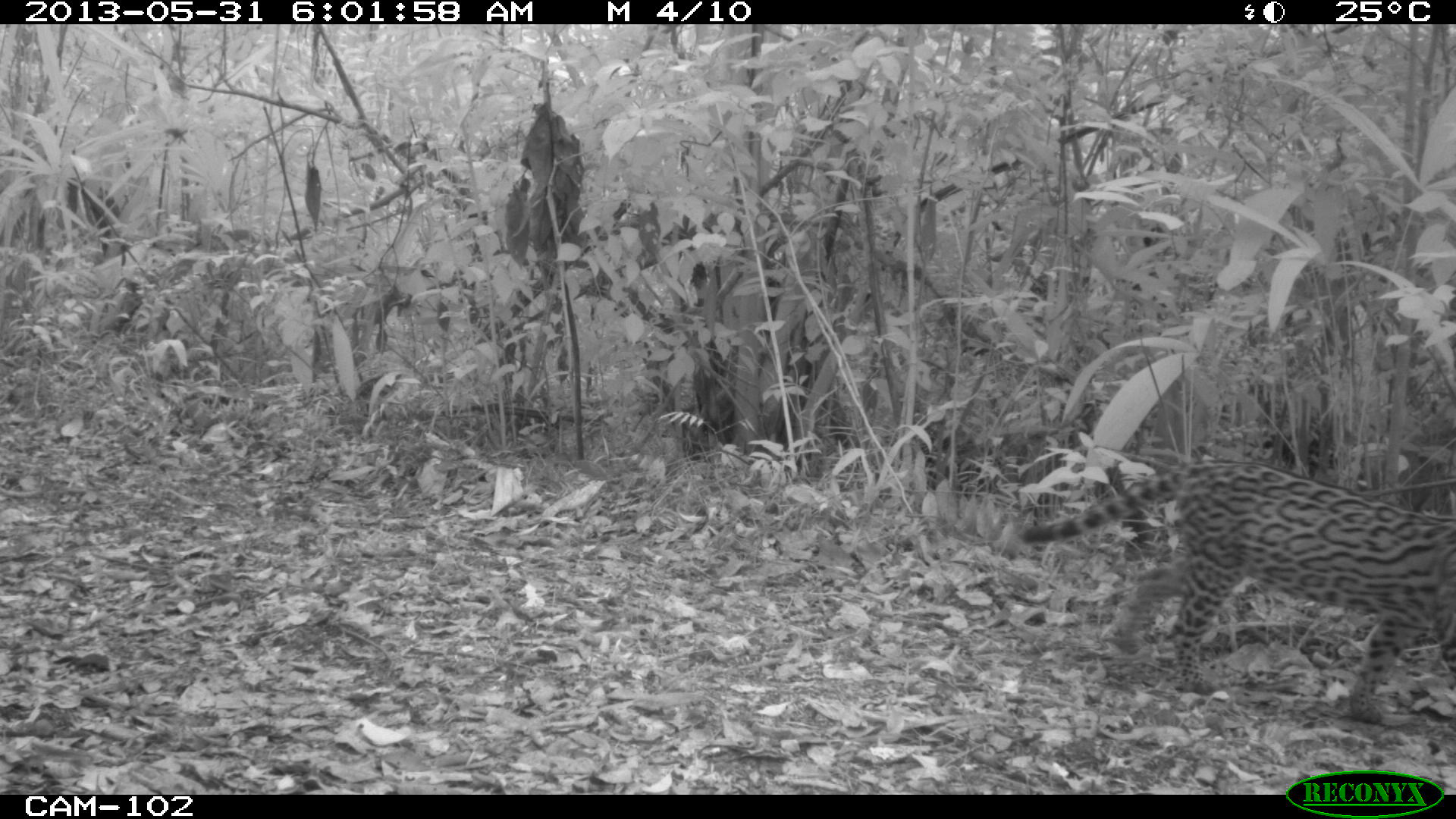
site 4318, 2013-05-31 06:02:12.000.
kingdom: Animalia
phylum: Chordata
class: Mammalia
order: Carnivora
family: Felidae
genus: Leopardus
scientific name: Leopardus pardalis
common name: ocelot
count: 1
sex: female